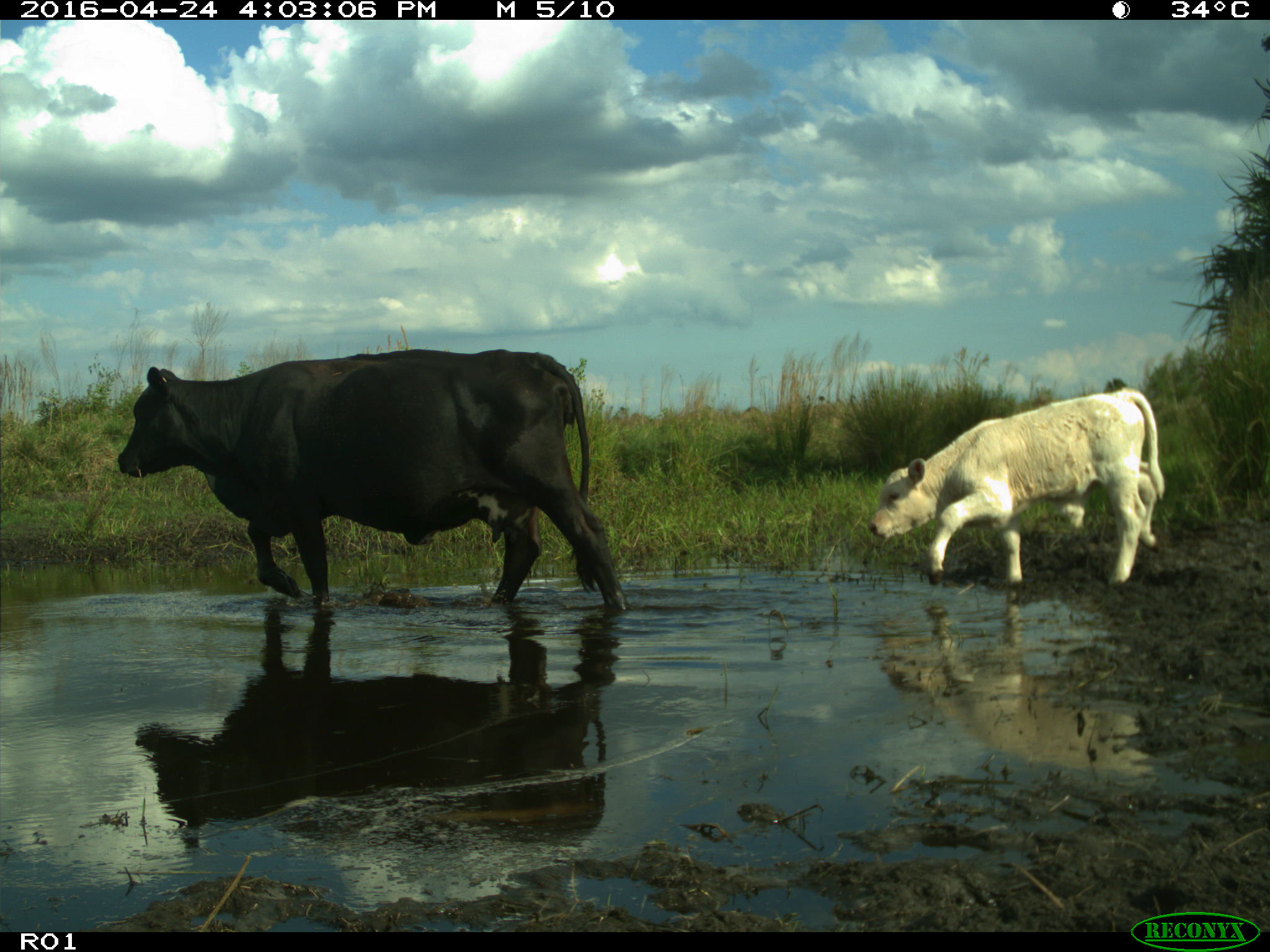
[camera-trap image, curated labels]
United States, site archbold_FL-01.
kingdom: Animalia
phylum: Chordata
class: Mammalia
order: Artiodactyla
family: Bovidae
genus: Bos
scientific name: Bos taurus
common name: domestic cow